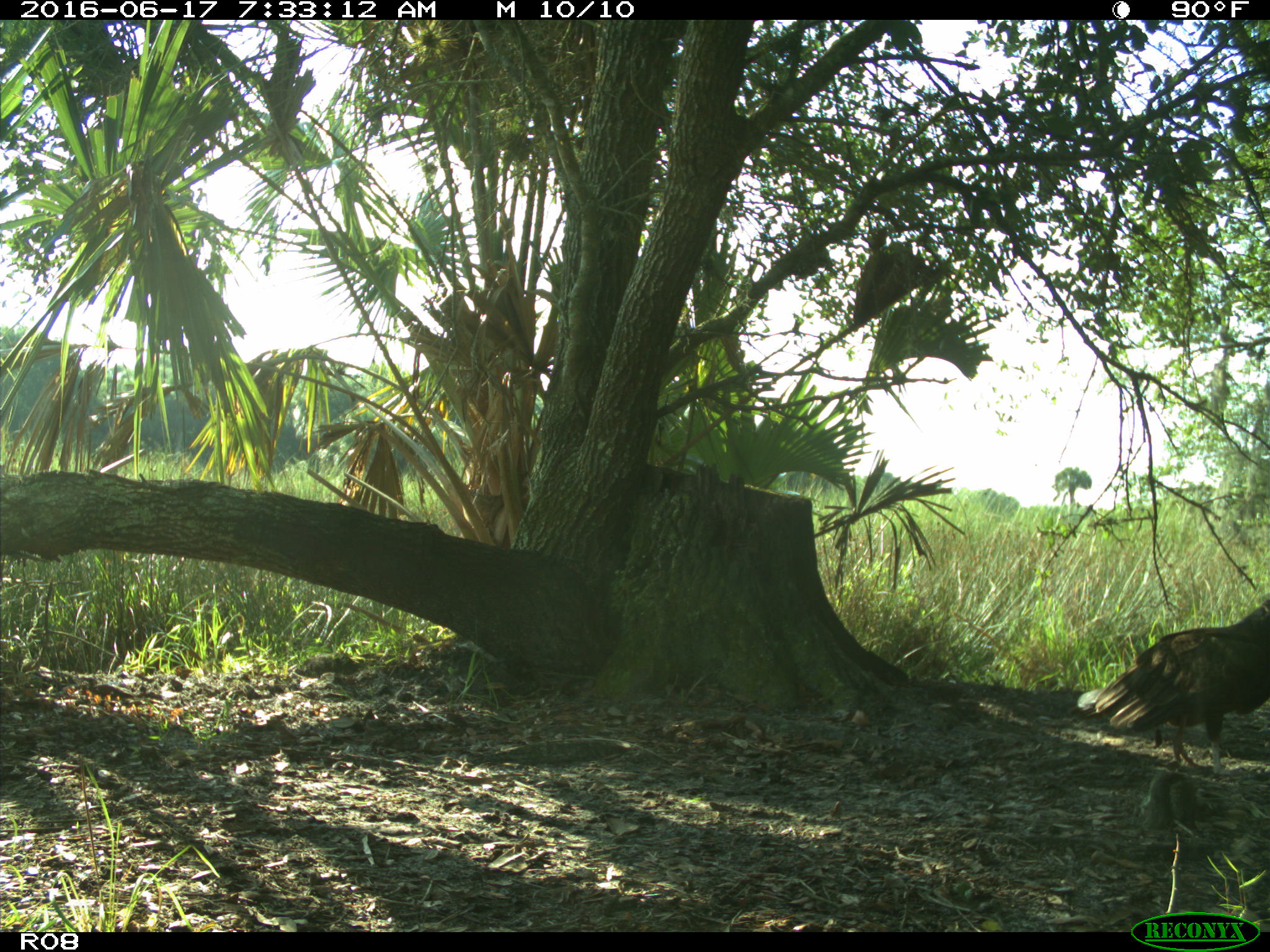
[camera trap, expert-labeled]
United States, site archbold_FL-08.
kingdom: Animalia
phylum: Chordata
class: Aves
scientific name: Aves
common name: birds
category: unidentified bird